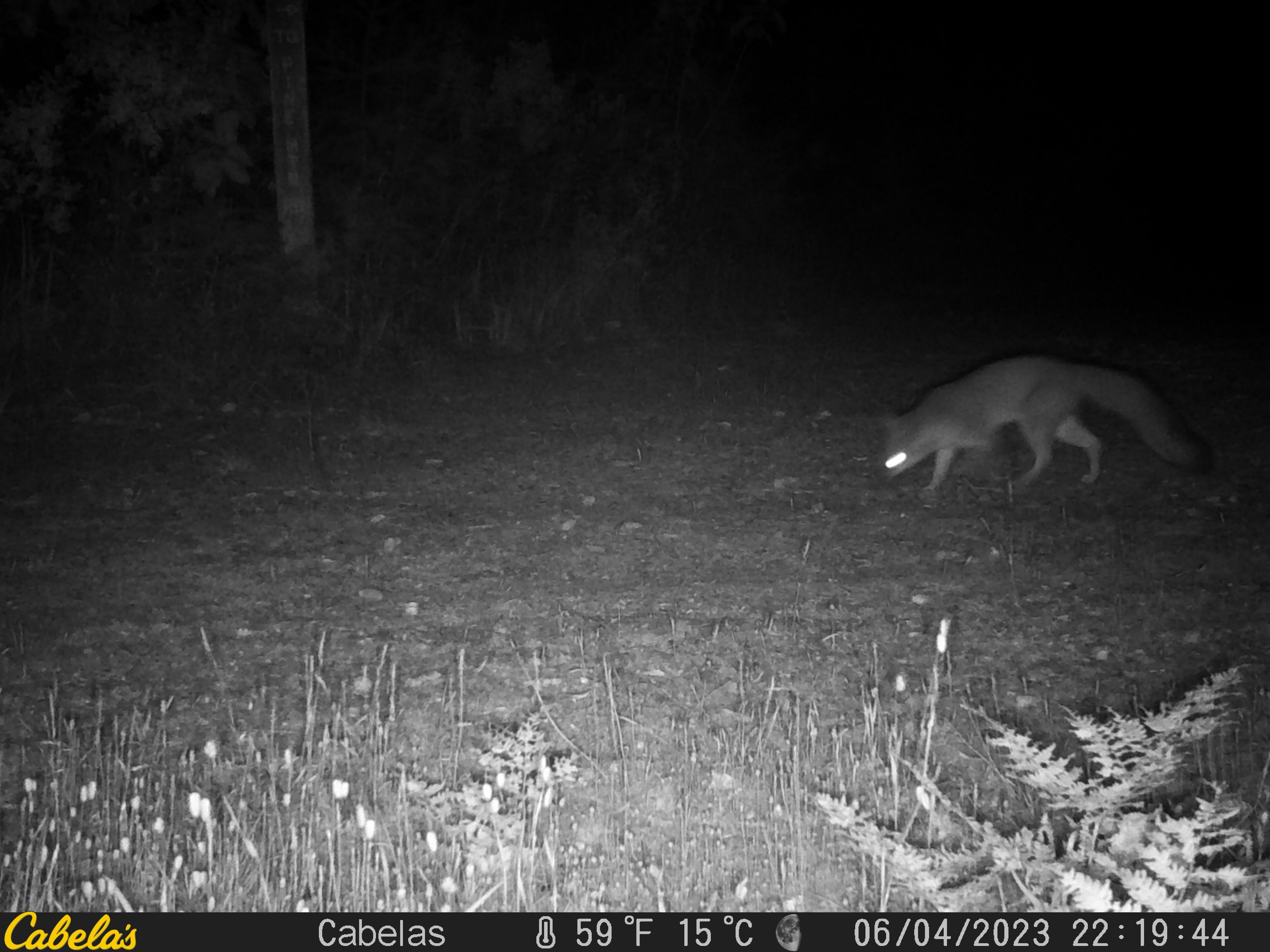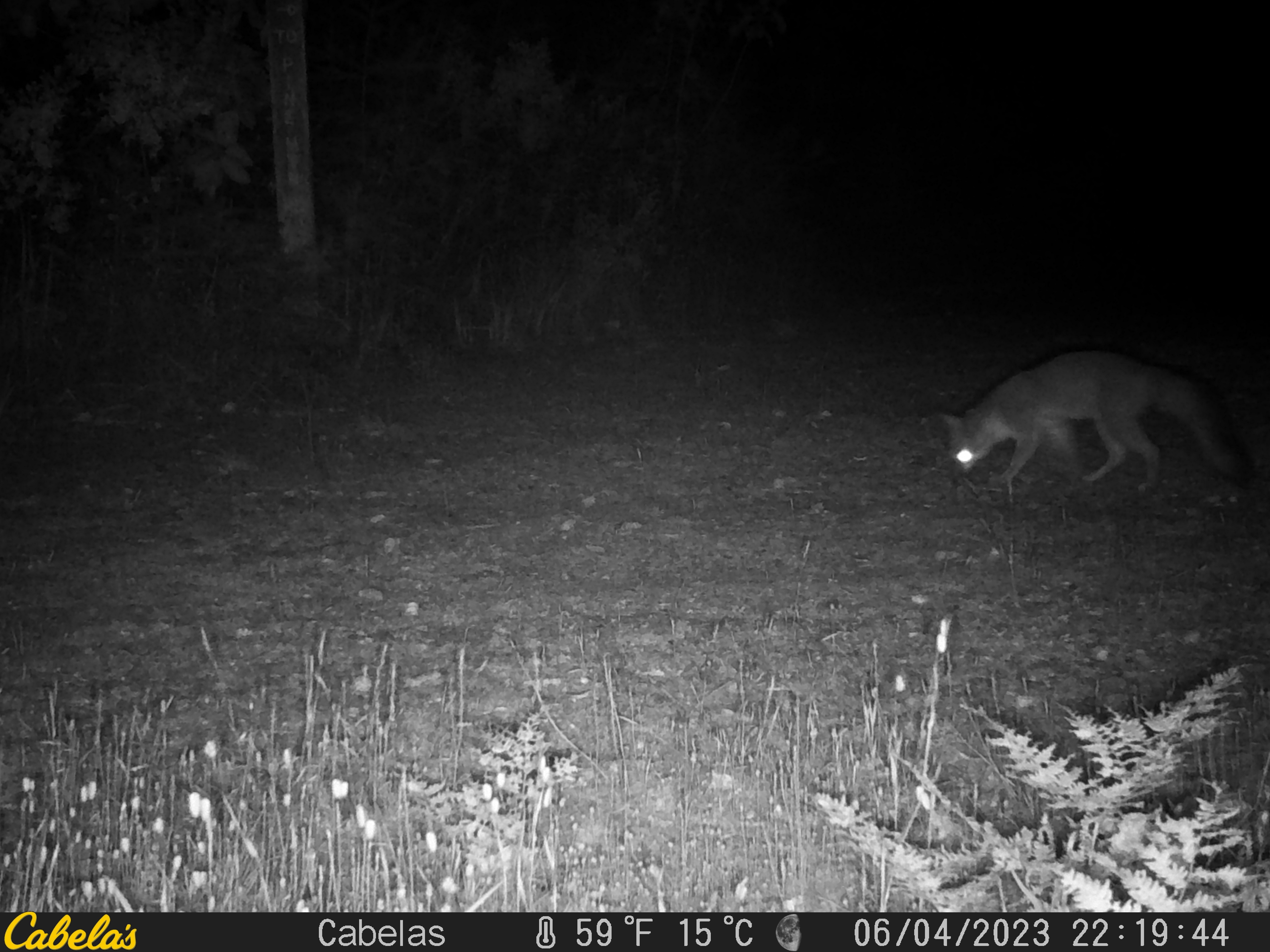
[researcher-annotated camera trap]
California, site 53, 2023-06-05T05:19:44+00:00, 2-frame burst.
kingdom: Animalia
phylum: Chordata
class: Mammalia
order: Carnivora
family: Canidae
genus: Urocyon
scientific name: Urocyon cinereoargenteus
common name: gray fox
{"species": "gray fox (Urocyon cinereoargenteus)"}